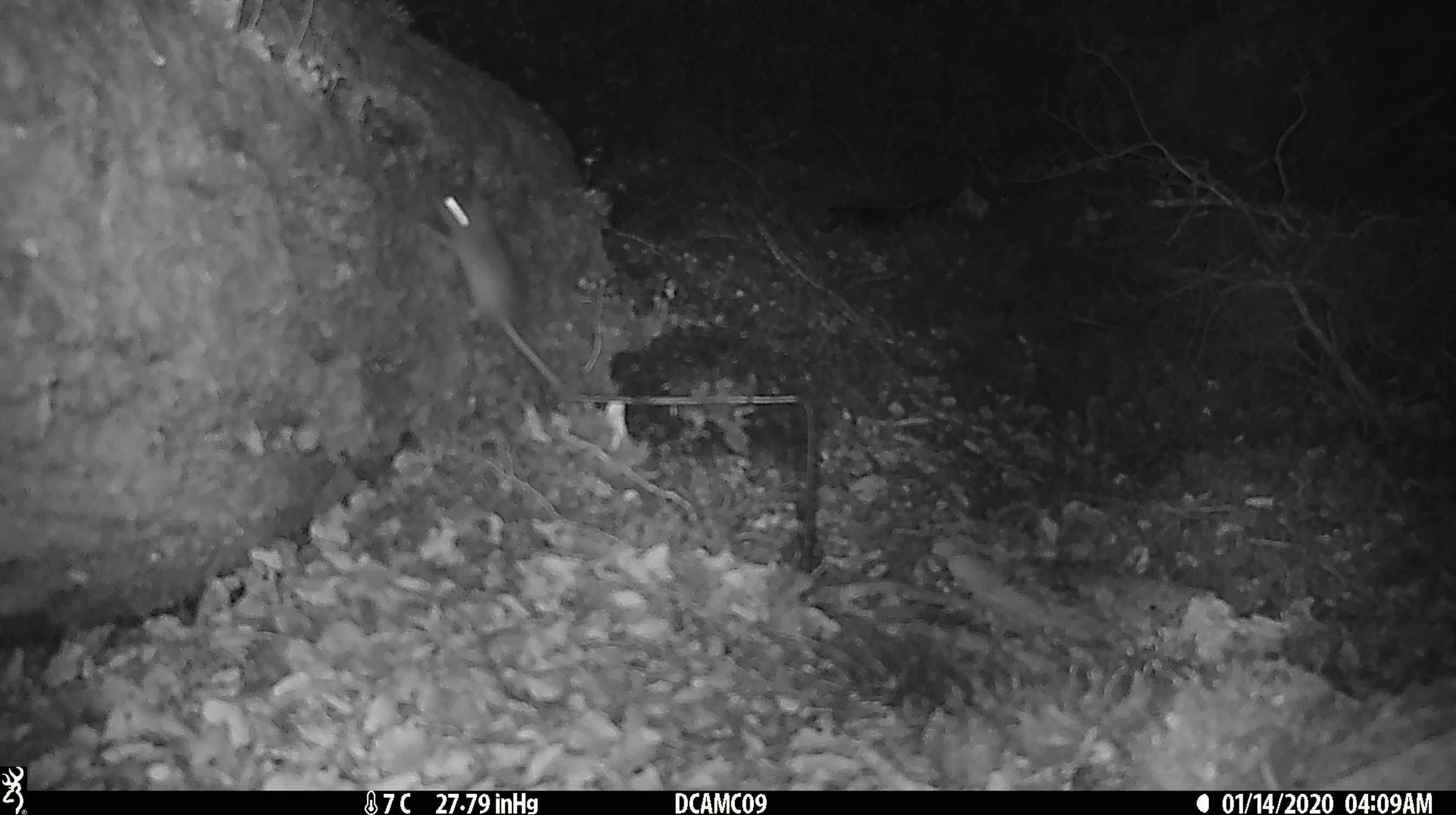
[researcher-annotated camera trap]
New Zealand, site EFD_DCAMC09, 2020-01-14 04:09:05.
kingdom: Animalia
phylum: Chordata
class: Mammalia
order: Rodentia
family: Muridae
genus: Mus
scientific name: Mus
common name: mouse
Mouse (Mus).